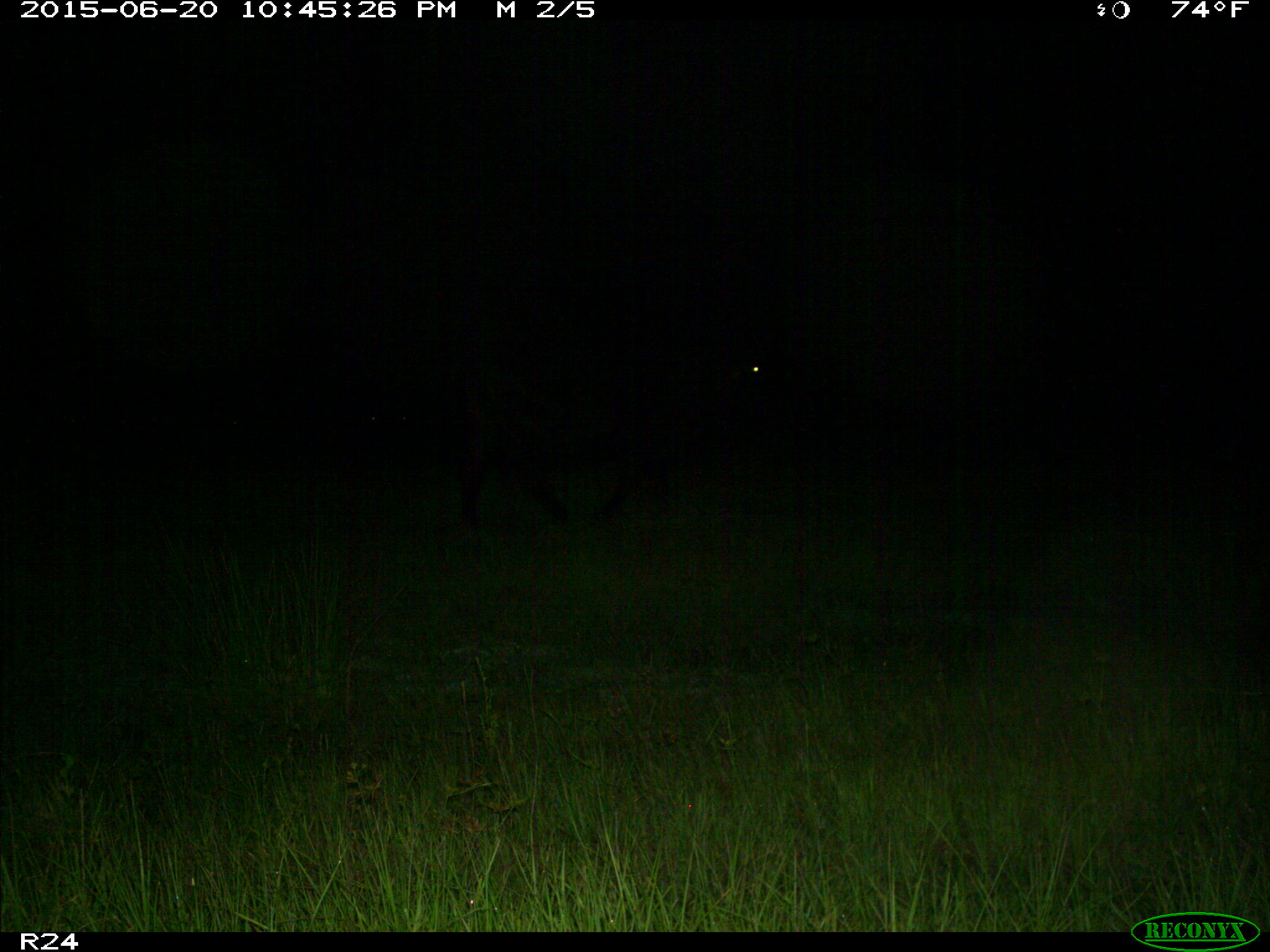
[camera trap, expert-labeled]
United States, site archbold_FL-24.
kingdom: Animalia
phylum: Chordata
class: Mammalia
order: Artiodactyla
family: Bovidae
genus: Bos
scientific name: Bos taurus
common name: domestic cow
Bos taurus (domestic cow).